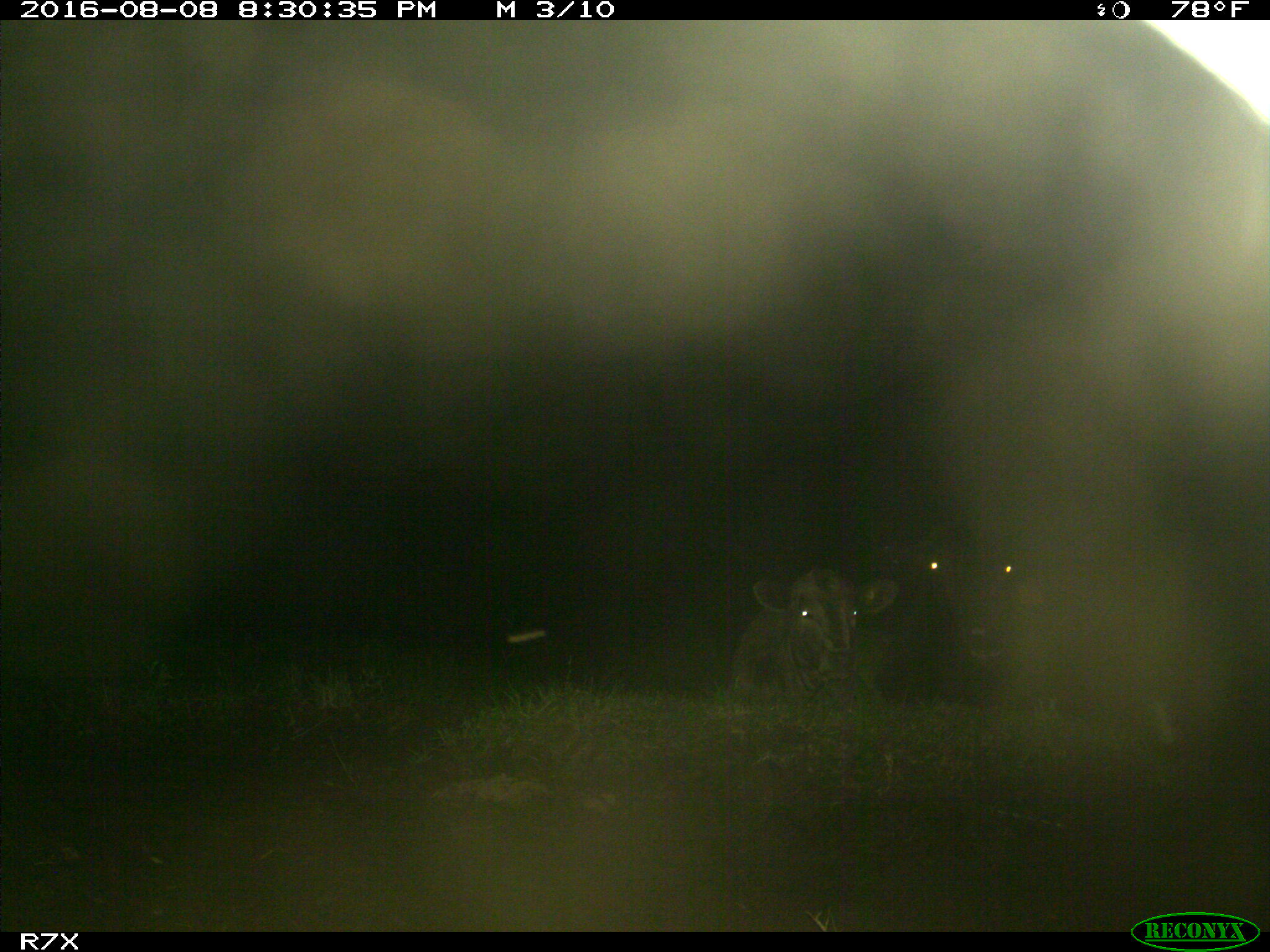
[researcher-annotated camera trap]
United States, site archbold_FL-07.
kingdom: Animalia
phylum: Chordata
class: Mammalia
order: Artiodactyla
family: Bovidae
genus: Bos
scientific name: Bos taurus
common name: domestic cow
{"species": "Bos taurus (domestic cow)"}